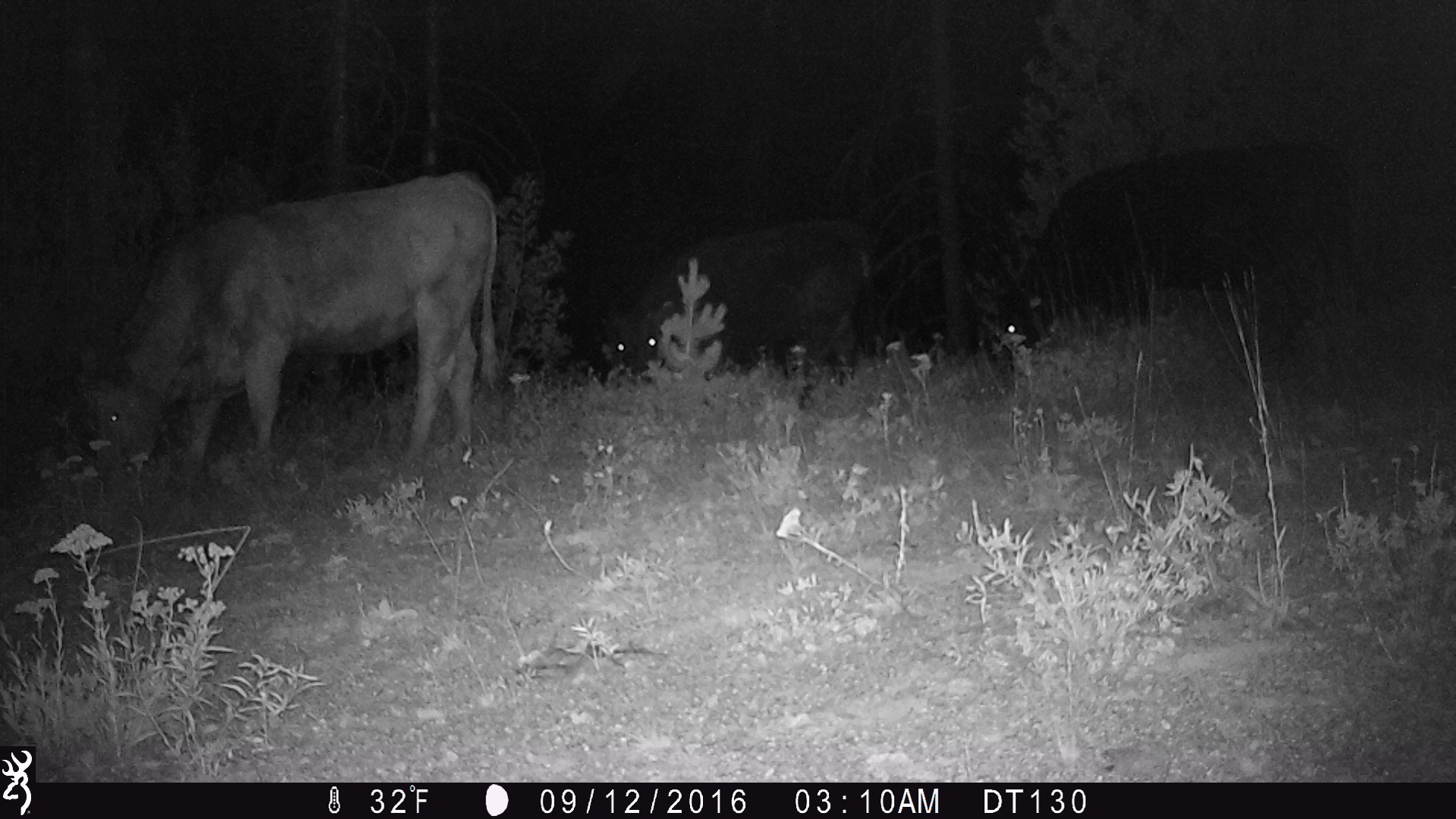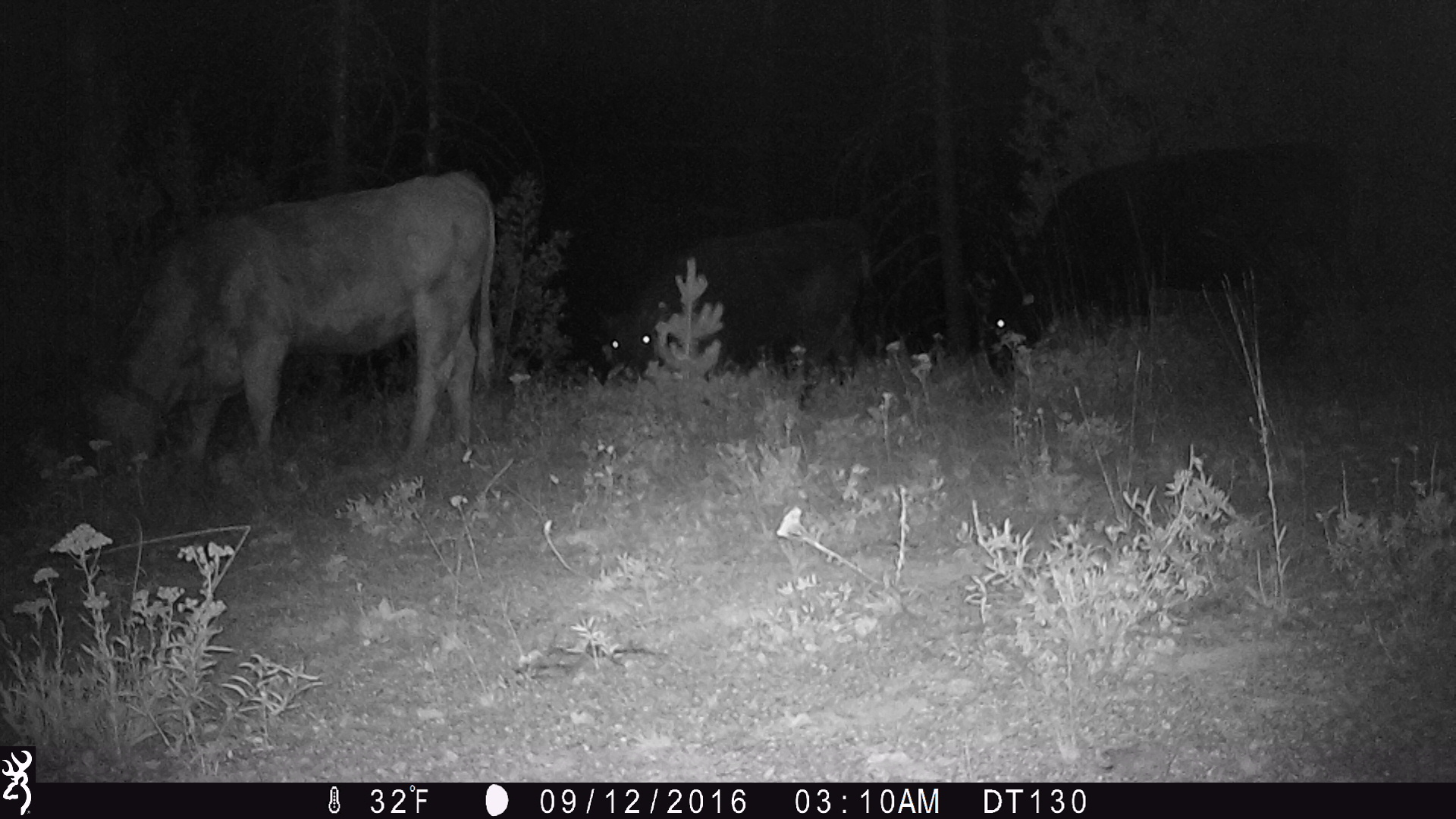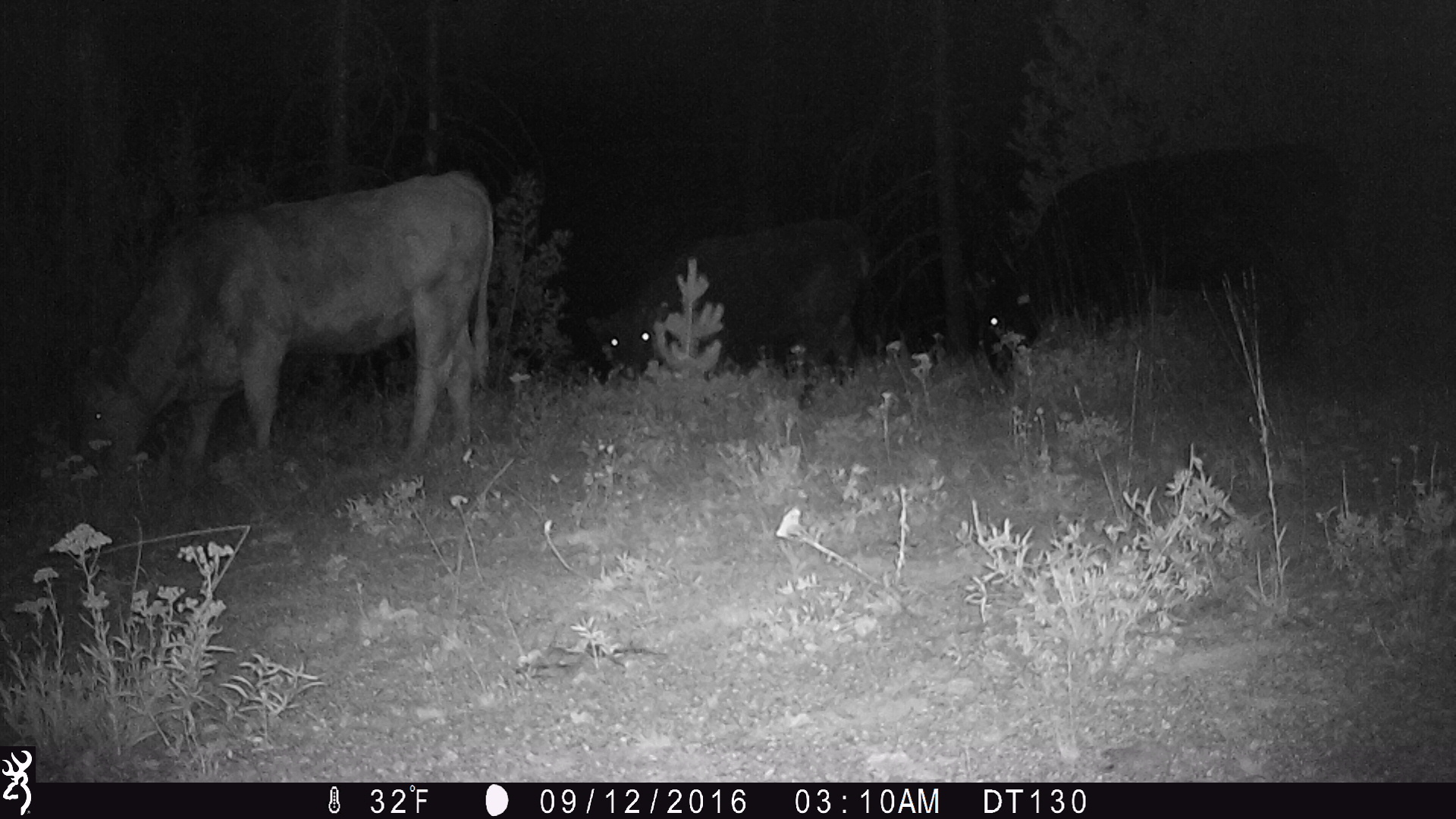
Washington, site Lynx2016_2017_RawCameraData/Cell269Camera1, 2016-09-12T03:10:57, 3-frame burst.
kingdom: Animalia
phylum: Chordata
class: Mammalia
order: Artiodactyla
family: Bovidae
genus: Bos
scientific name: Bos taurus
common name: domestic cattle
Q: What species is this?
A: Domestic cattle (Bos taurus).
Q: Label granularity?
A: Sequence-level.